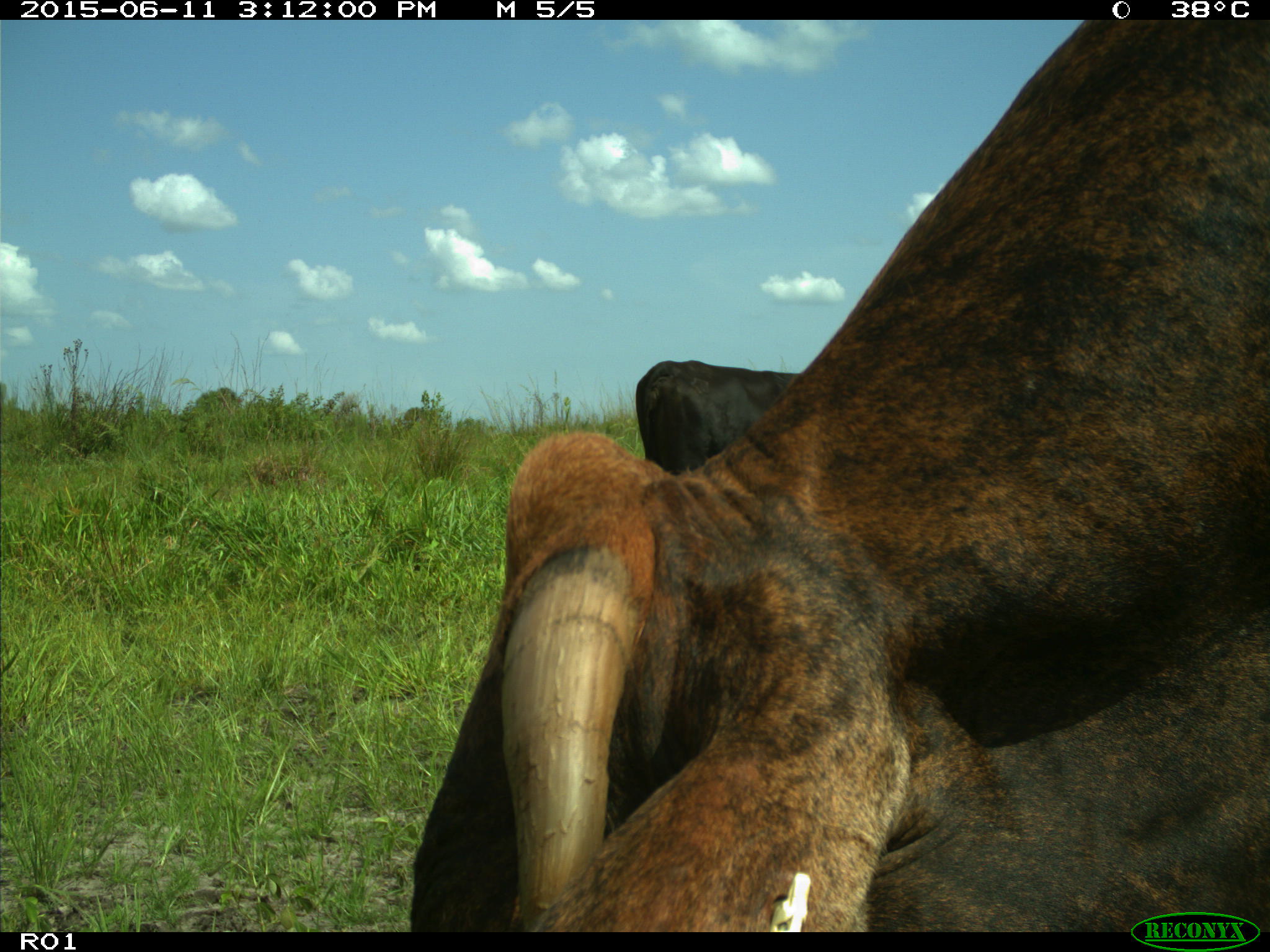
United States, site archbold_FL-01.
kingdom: Animalia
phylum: Chordata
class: Mammalia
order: Artiodactyla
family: Bovidae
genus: Bos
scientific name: Bos taurus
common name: domestic cow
Bos taurus (domestic cow).